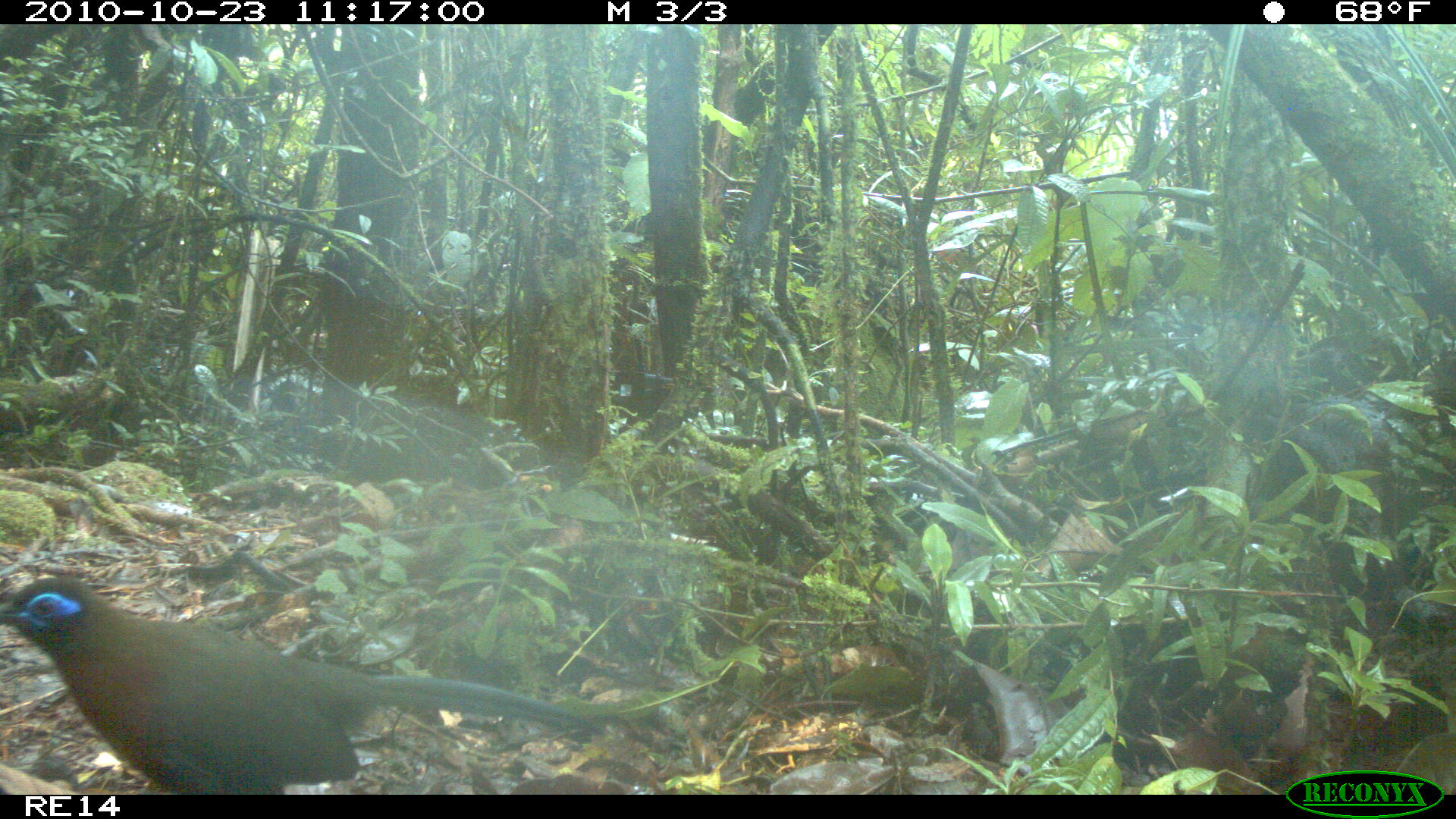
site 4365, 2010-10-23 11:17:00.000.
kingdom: Animalia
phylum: Chordata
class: Aves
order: Cuculiformes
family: Cuculidae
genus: Coua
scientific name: Coua serriana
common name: red-breasted coua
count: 1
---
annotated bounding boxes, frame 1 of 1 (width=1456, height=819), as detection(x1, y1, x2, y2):
coua serriana: detection(0, 574, 606, 793)